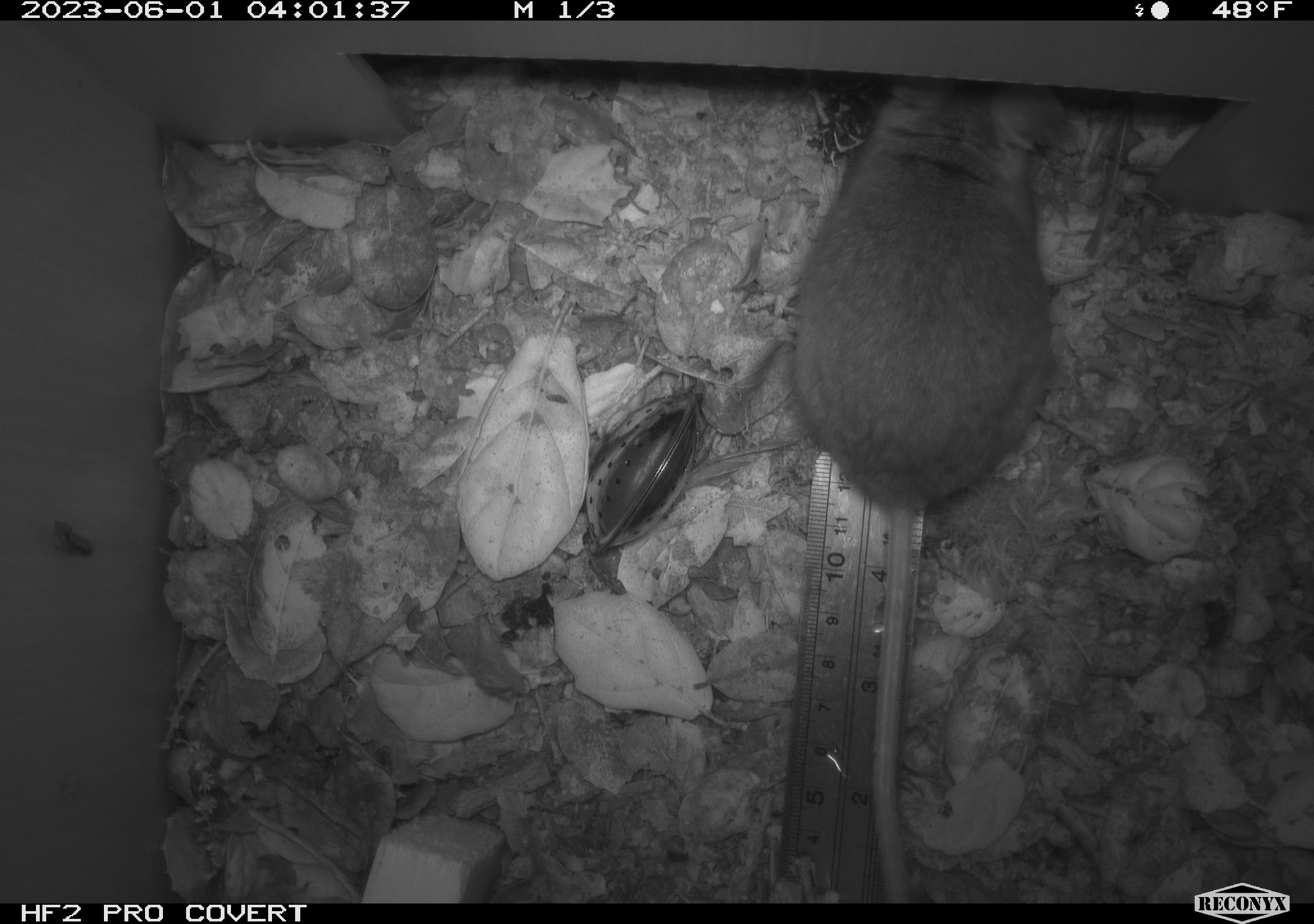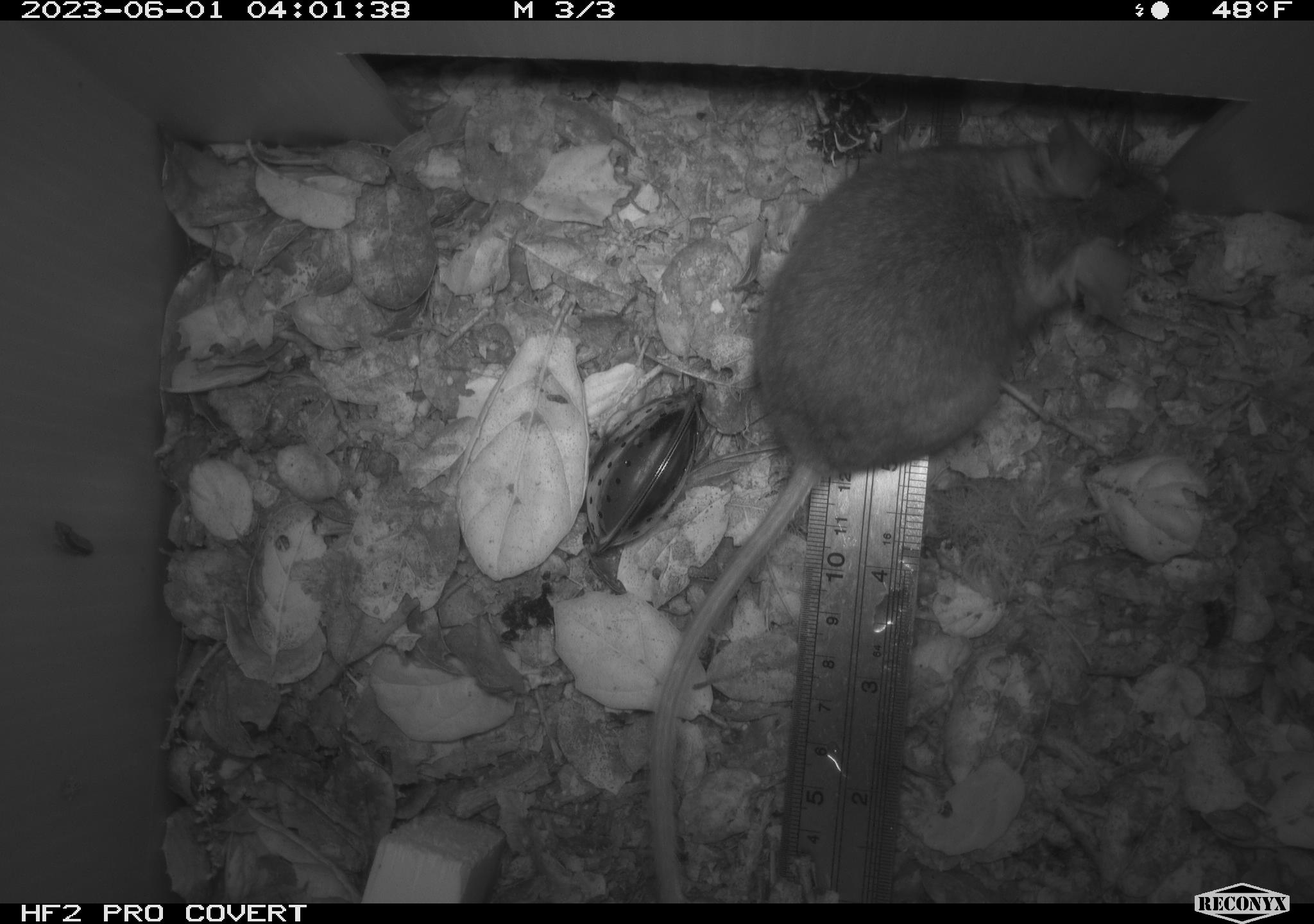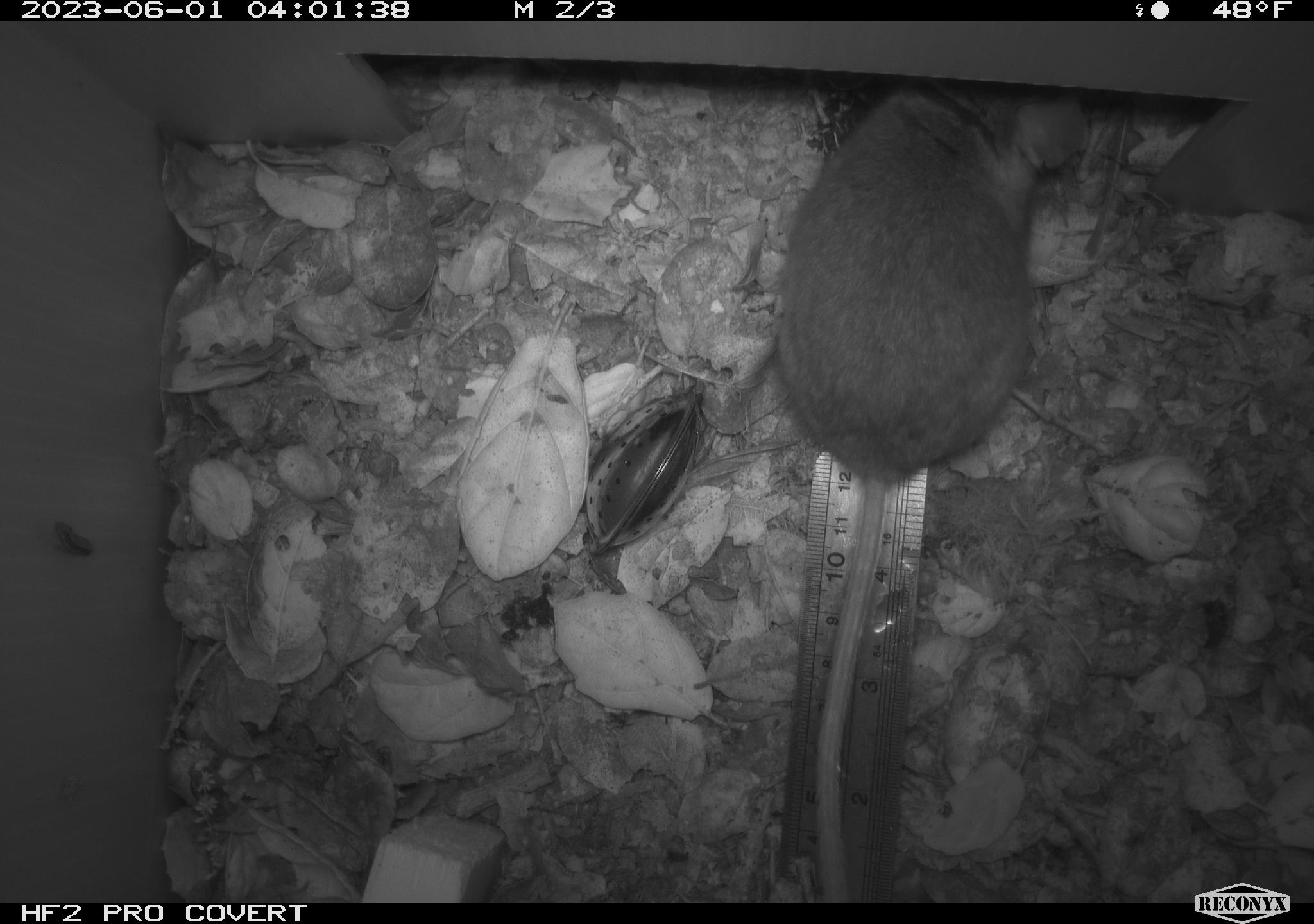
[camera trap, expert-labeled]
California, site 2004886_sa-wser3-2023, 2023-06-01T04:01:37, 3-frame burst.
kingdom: Animalia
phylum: Chordata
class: Mammalia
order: Rodentia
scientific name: Rodentia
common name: mouse species